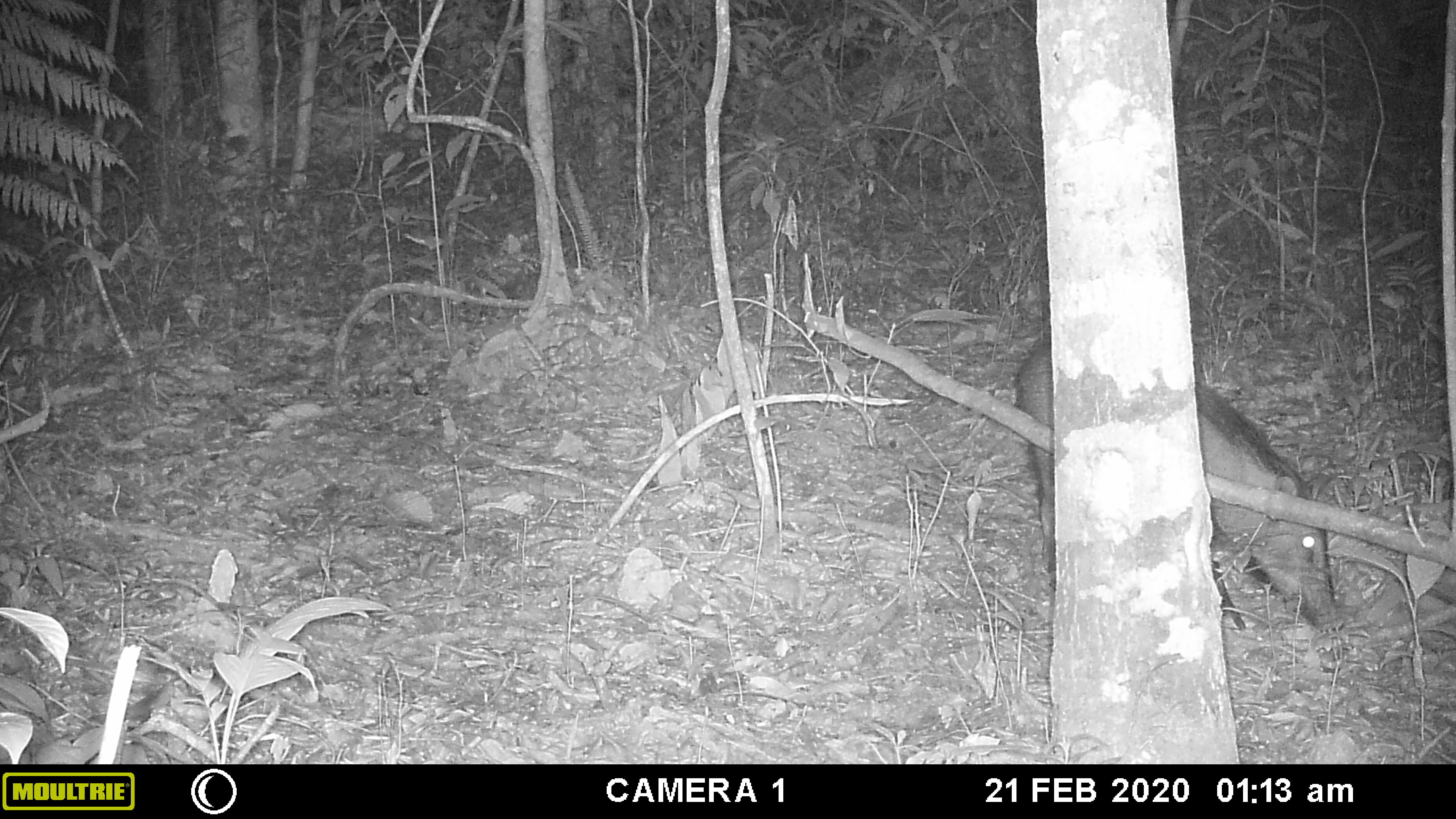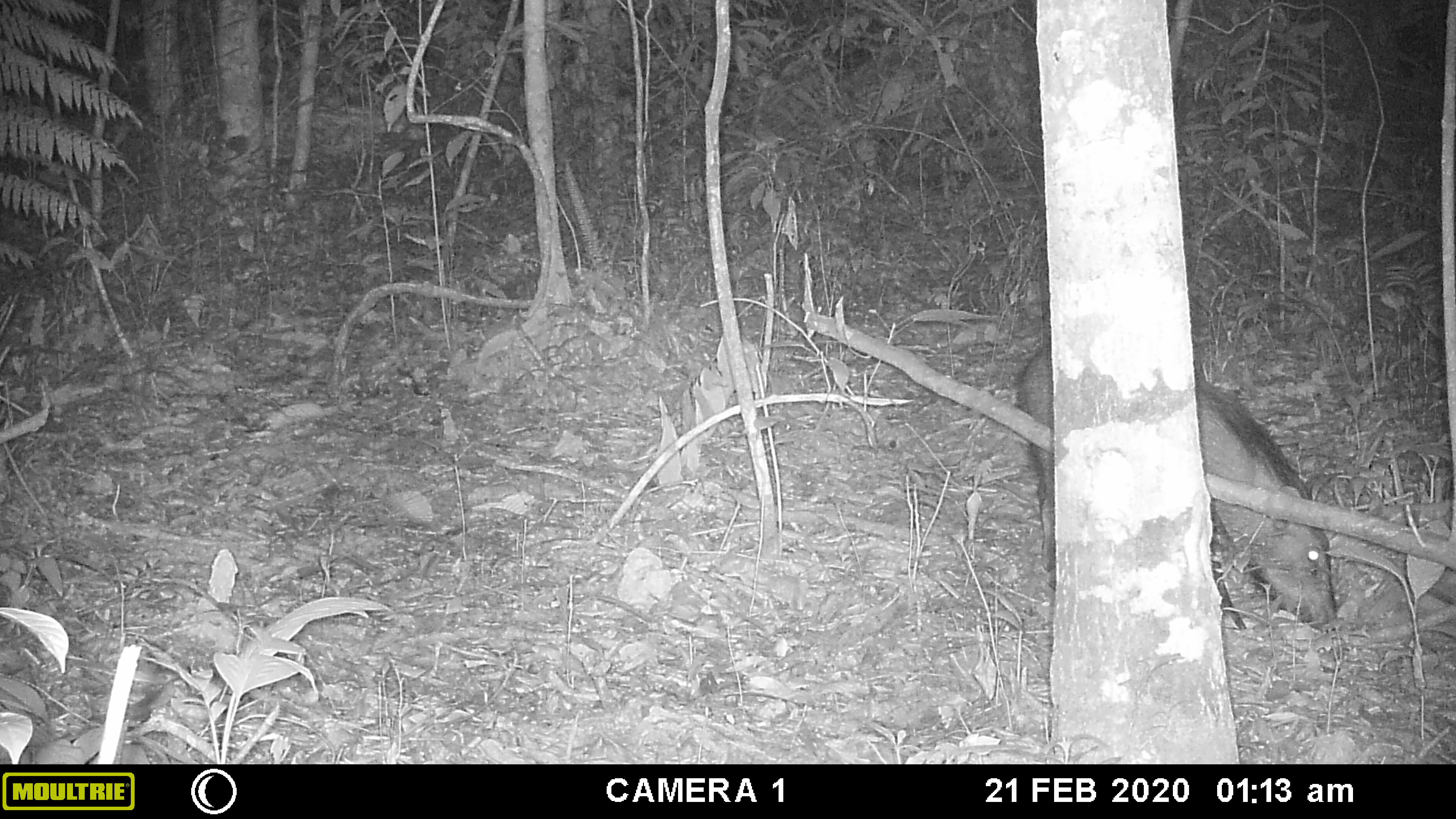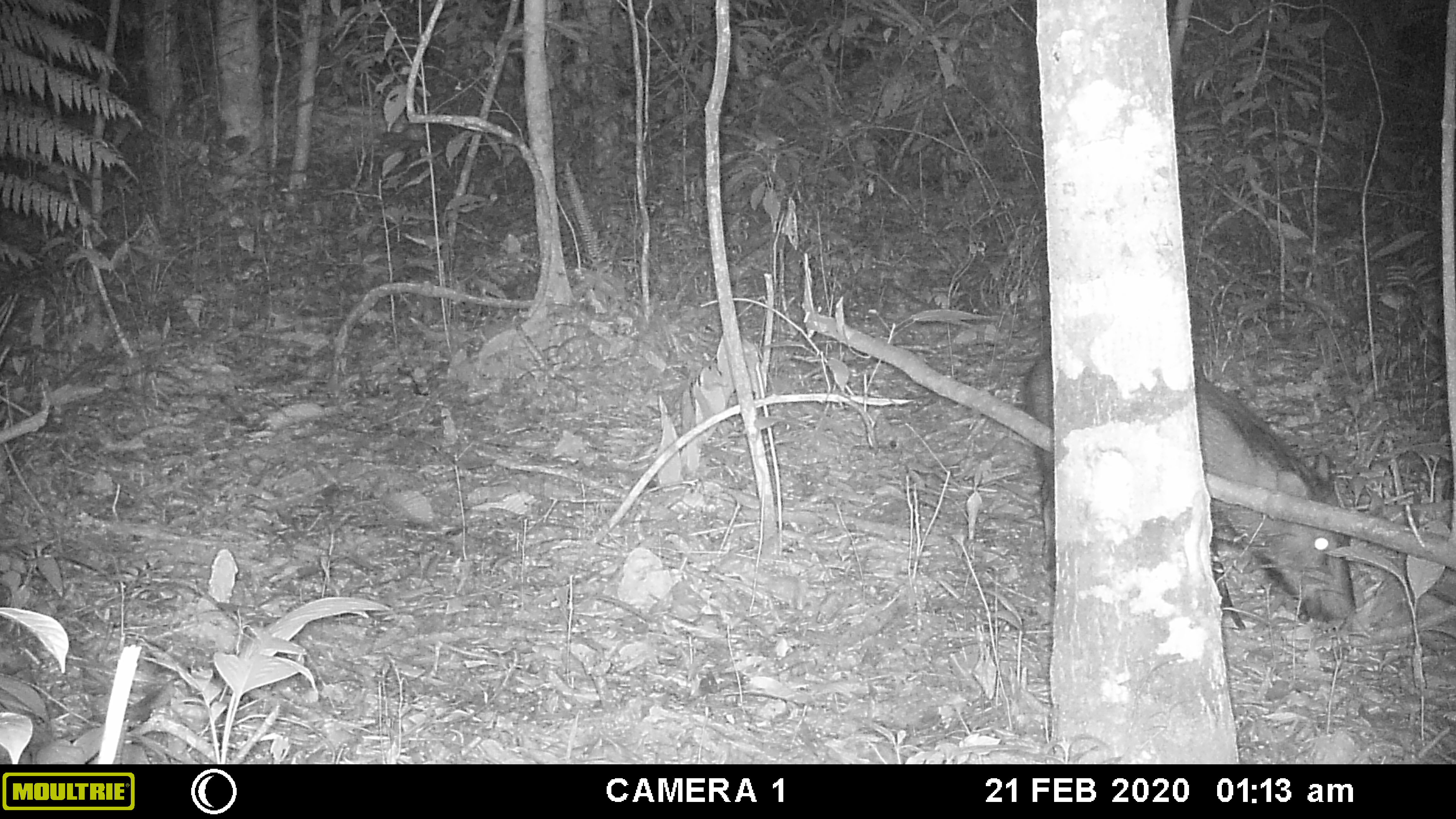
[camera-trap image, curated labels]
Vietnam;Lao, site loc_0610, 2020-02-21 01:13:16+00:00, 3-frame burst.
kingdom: Animalia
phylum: Chordata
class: Mammalia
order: Artiodactyla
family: Suidae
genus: Sus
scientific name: Sus scrofa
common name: eurasian wild pig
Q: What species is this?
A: Eurasian wild pig (Sus scrofa).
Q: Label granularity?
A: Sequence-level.